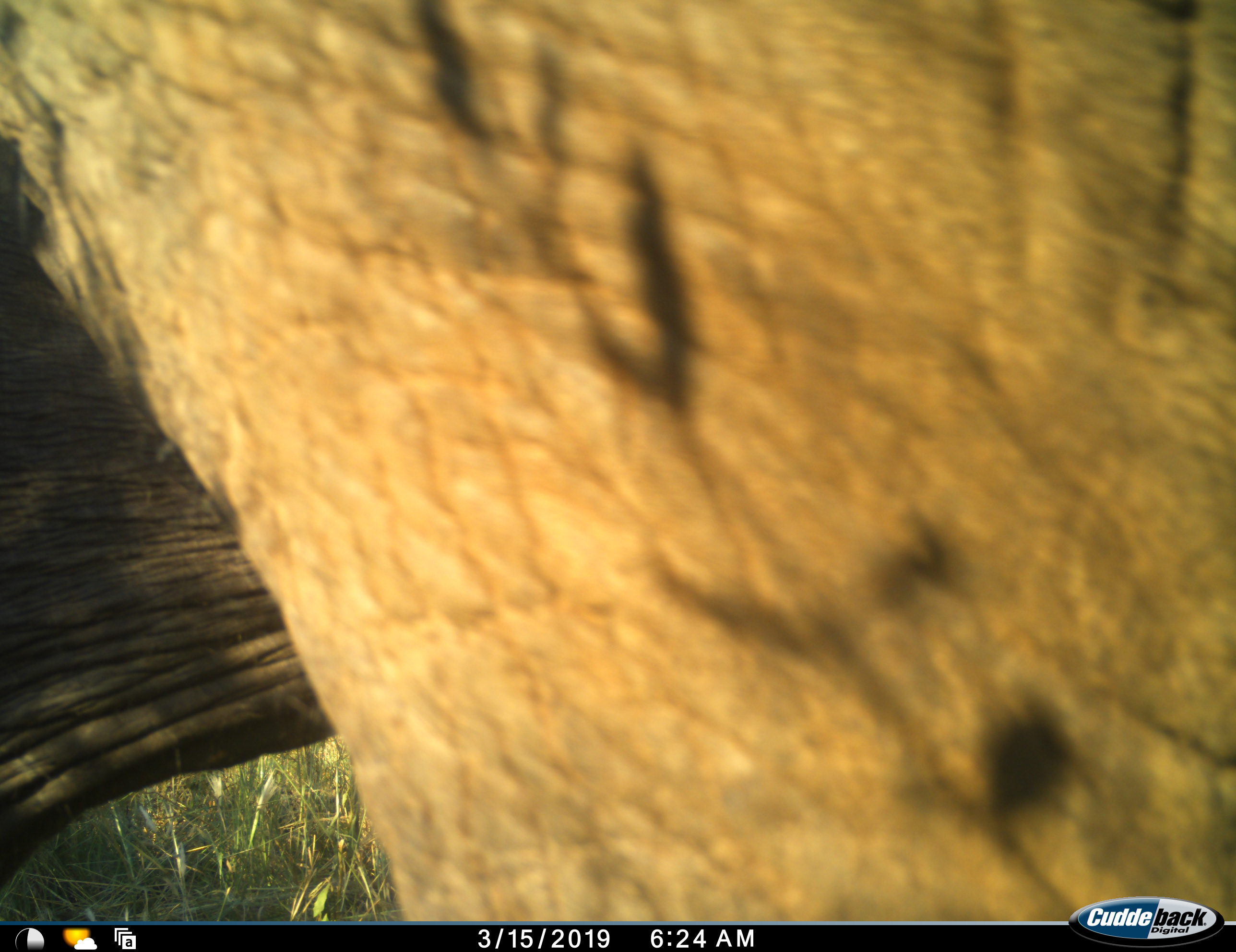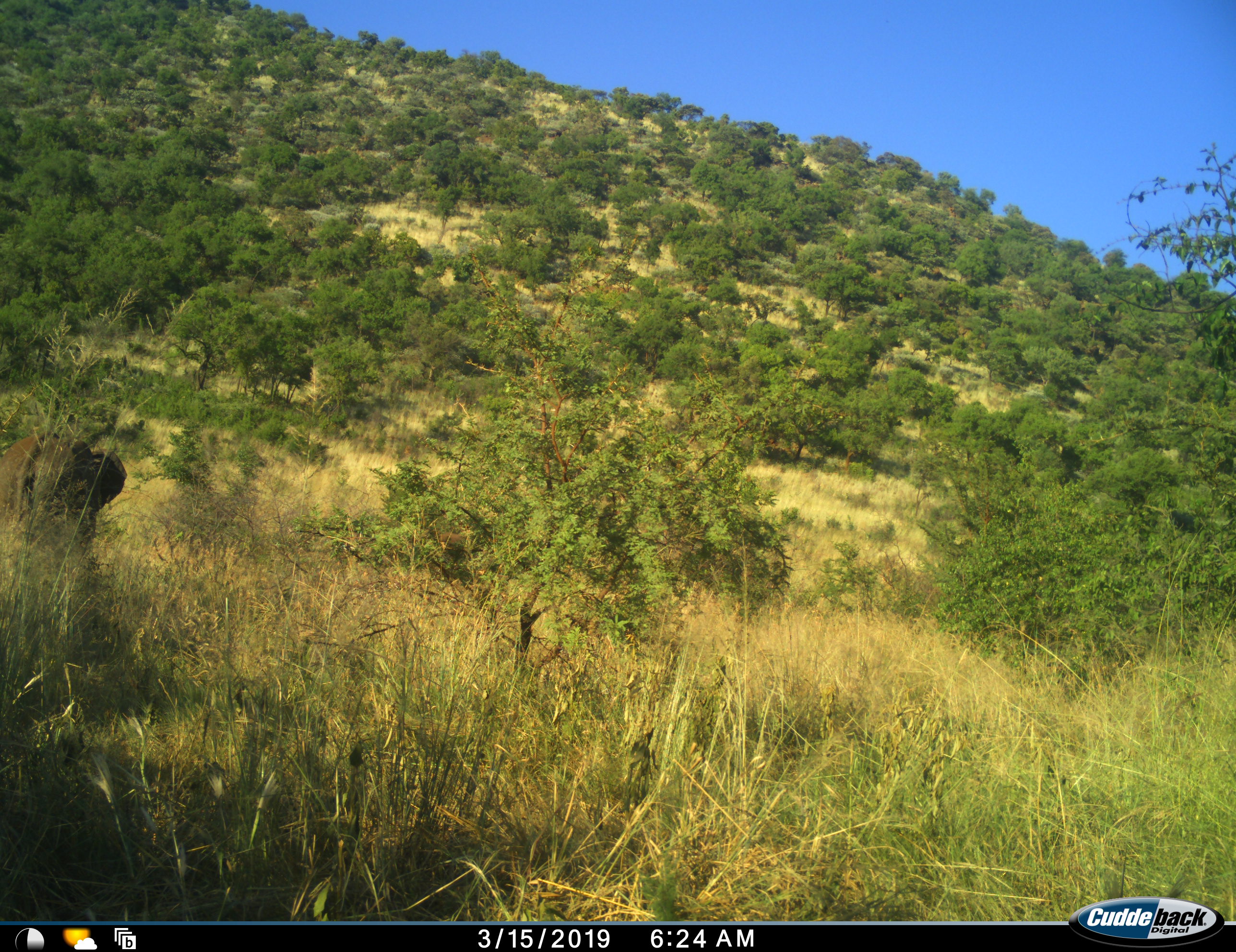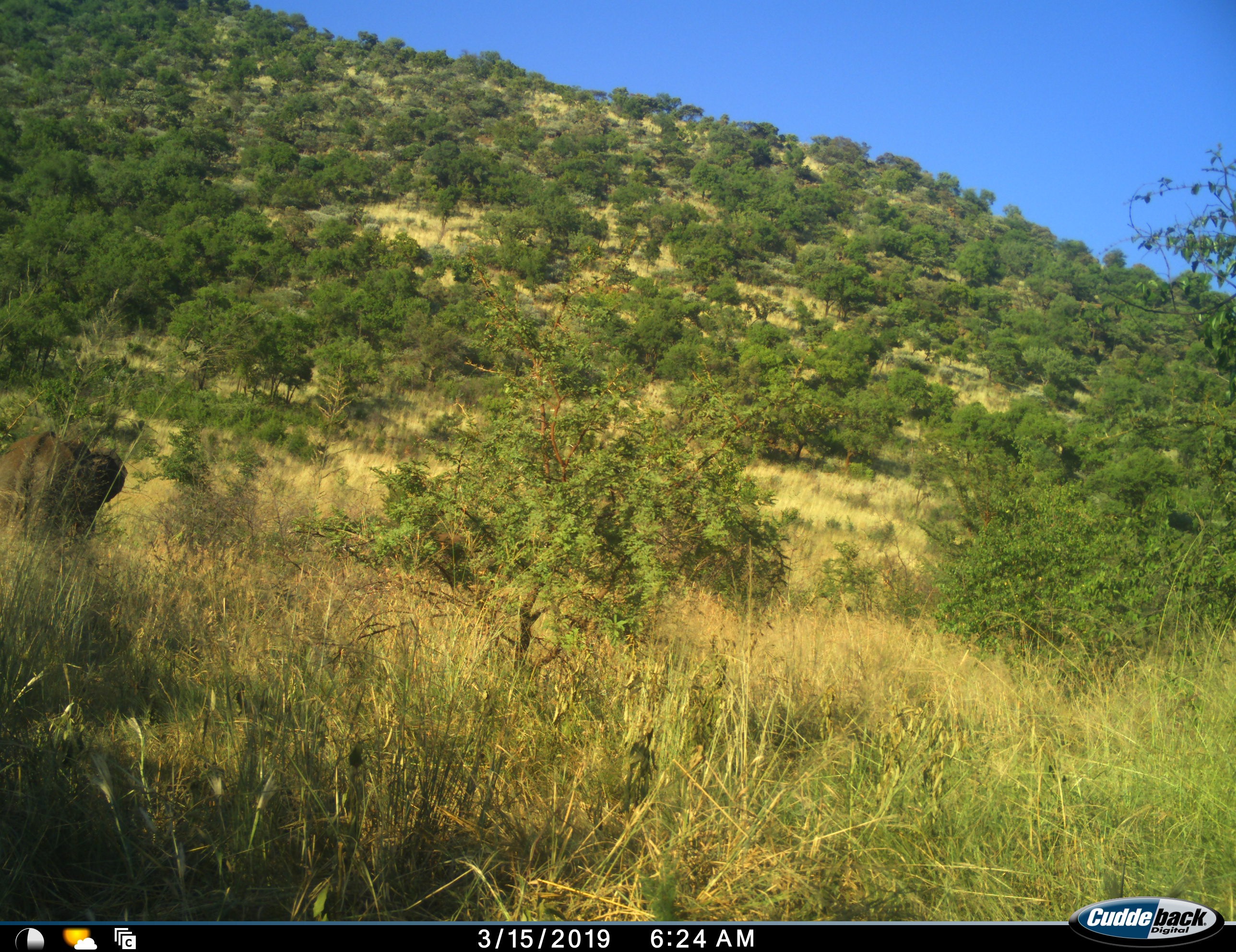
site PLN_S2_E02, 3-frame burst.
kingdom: Animalia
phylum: Chordata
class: Mammalia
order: Proboscidea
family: Elephantidae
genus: Loxodonta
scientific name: Loxodonta africana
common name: african bush elephant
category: elephant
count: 2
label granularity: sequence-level